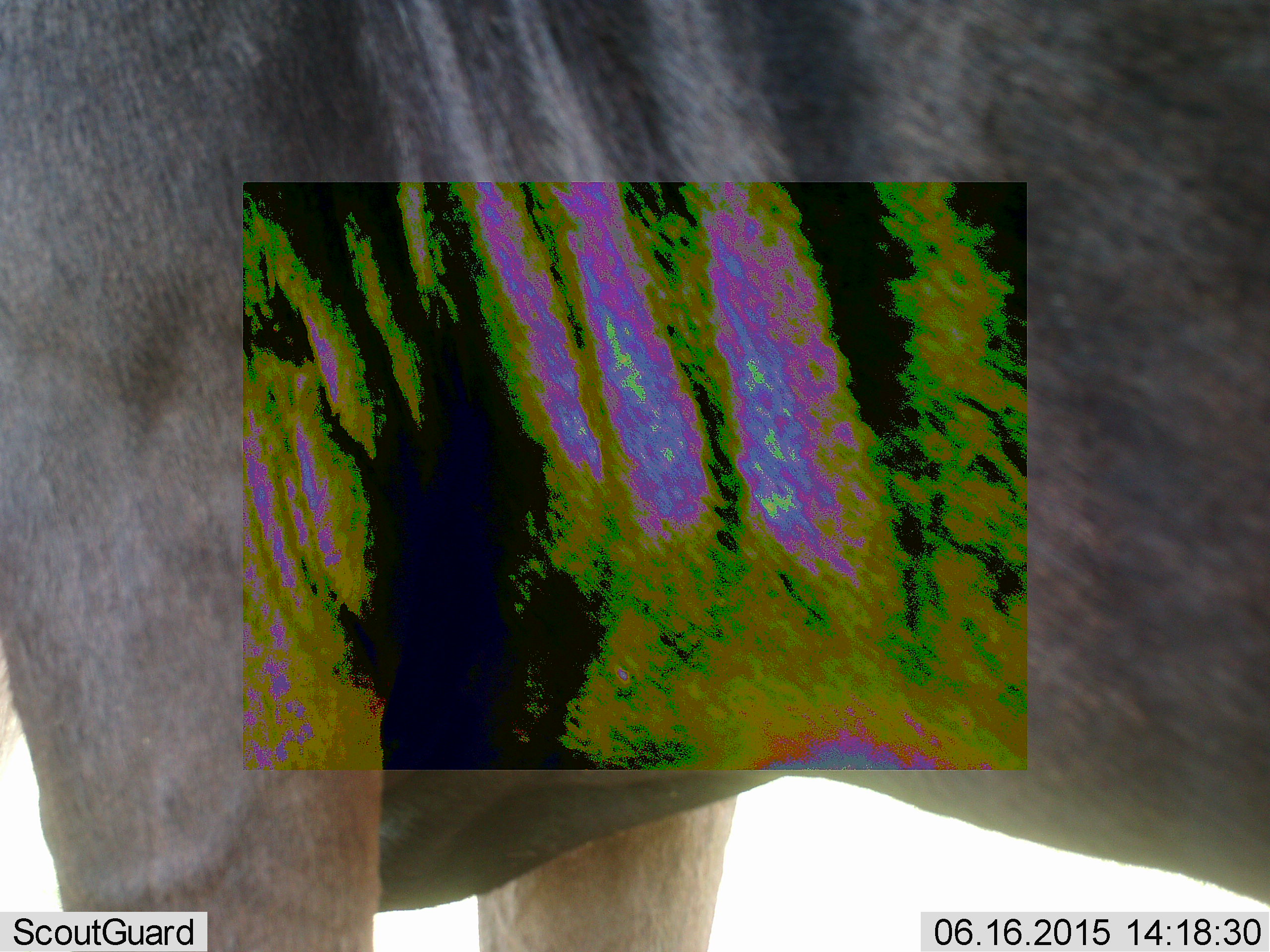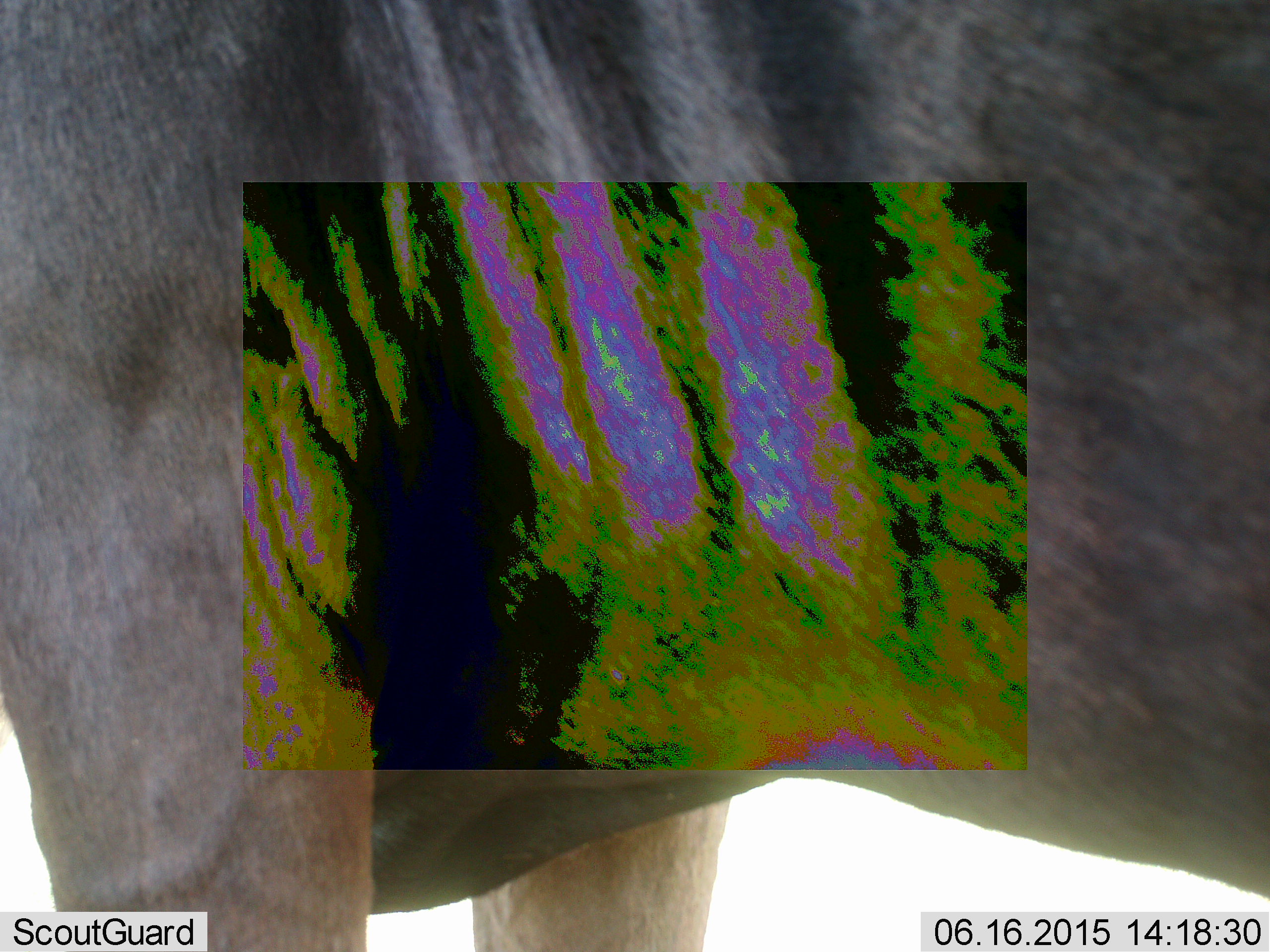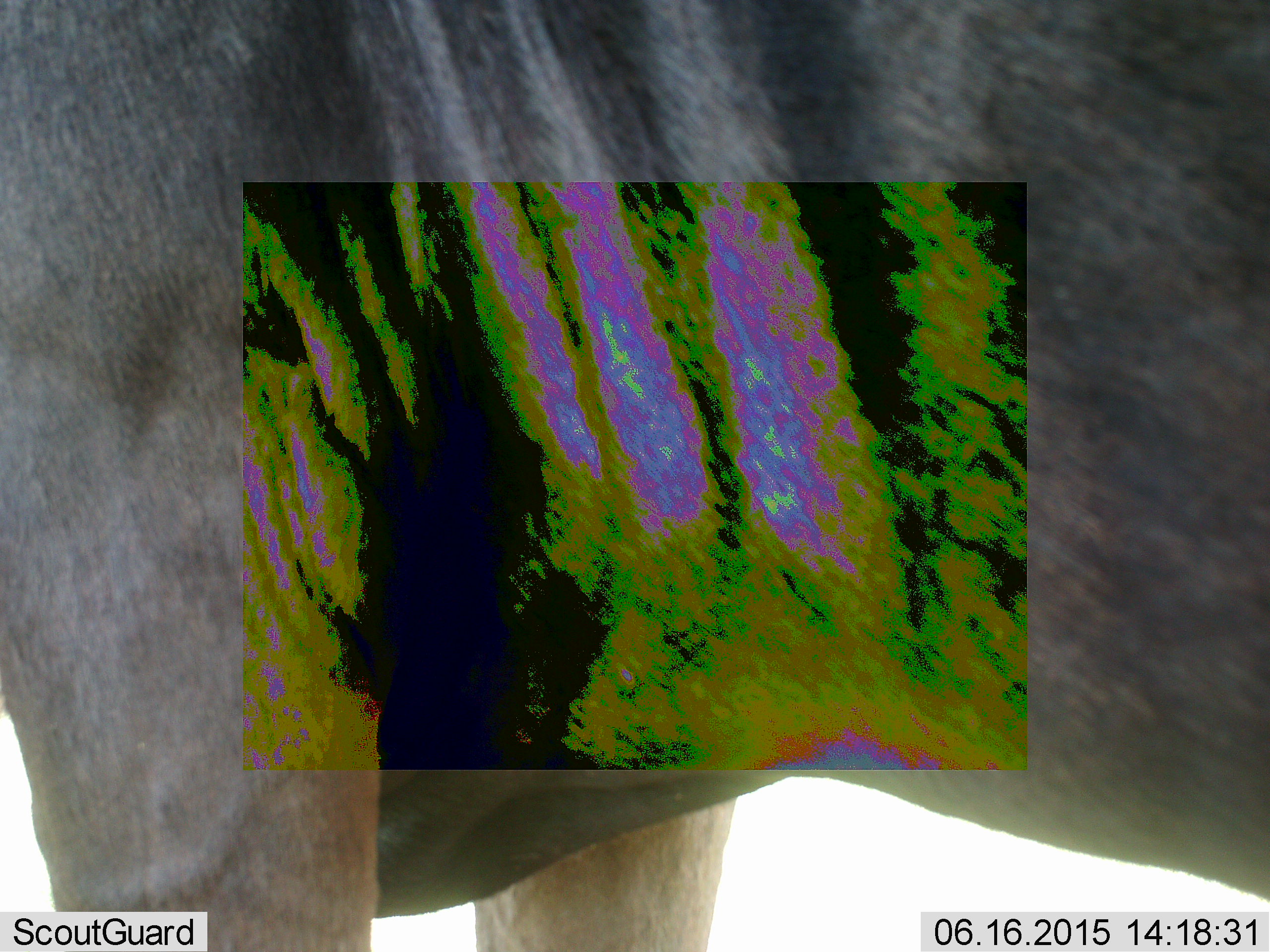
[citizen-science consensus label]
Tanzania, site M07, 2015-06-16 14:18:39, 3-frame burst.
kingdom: Animalia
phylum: Chordata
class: Mammalia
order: Artiodactyla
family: Bovidae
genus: Connochaetes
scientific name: Connochaetes taurinus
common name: blue wildebeest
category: wildebeest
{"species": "wildebeest (blue wildebeest) (Connochaetes taurinus)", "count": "1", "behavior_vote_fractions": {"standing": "100%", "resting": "0%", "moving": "0%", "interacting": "0%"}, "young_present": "0%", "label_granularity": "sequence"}